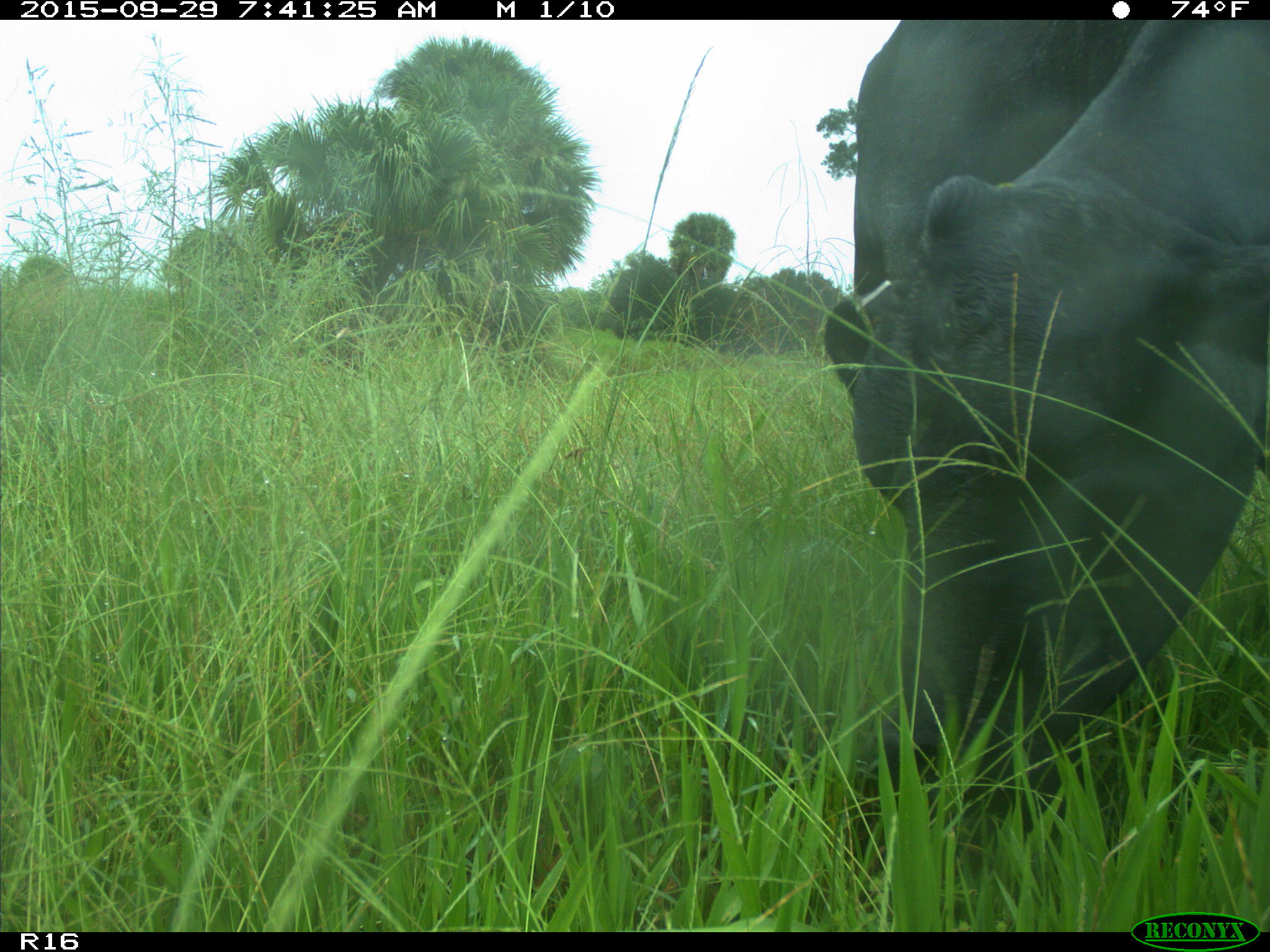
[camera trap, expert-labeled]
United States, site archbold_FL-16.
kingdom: Animalia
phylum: Chordata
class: Mammalia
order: Artiodactyla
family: Bovidae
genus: Bos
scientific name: Bos taurus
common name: domestic cow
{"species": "Bos taurus (domestic cow)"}